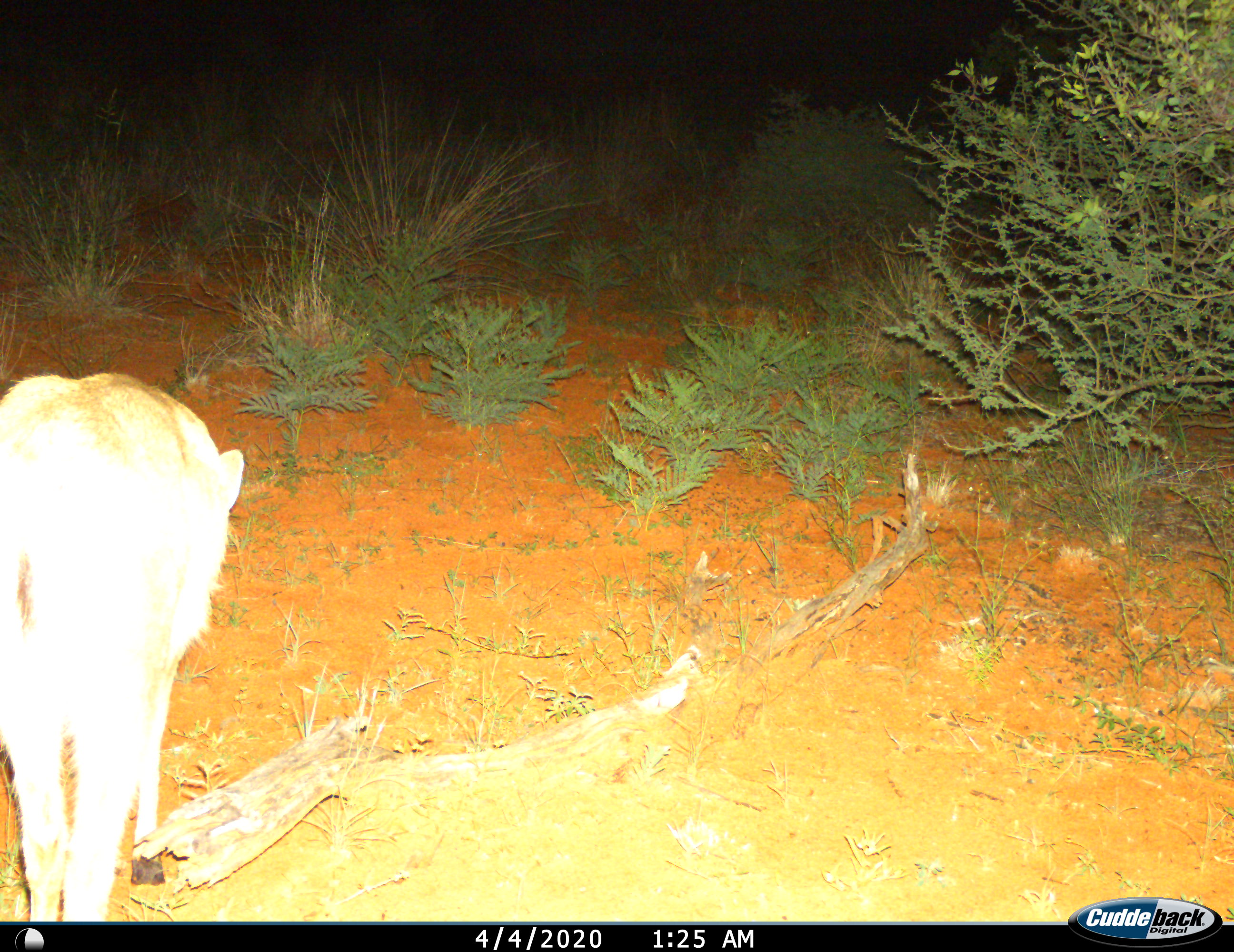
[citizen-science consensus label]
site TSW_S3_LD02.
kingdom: Animalia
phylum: Chordata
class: Mammalia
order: Artiodactyla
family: Bovidae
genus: Sylvicapra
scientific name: Sylvicapra grimmia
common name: common duiker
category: duikercommongrey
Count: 1.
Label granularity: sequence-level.